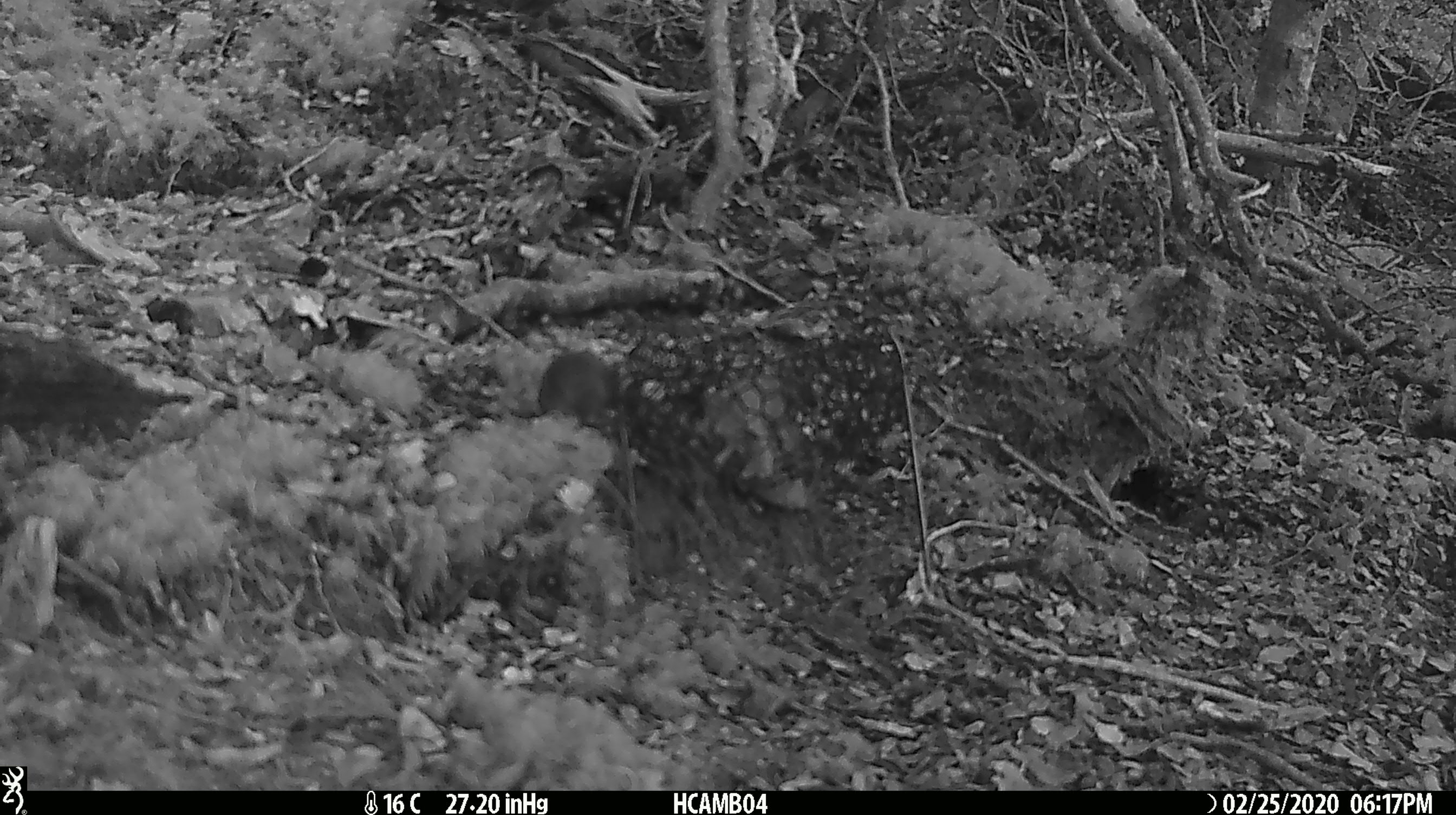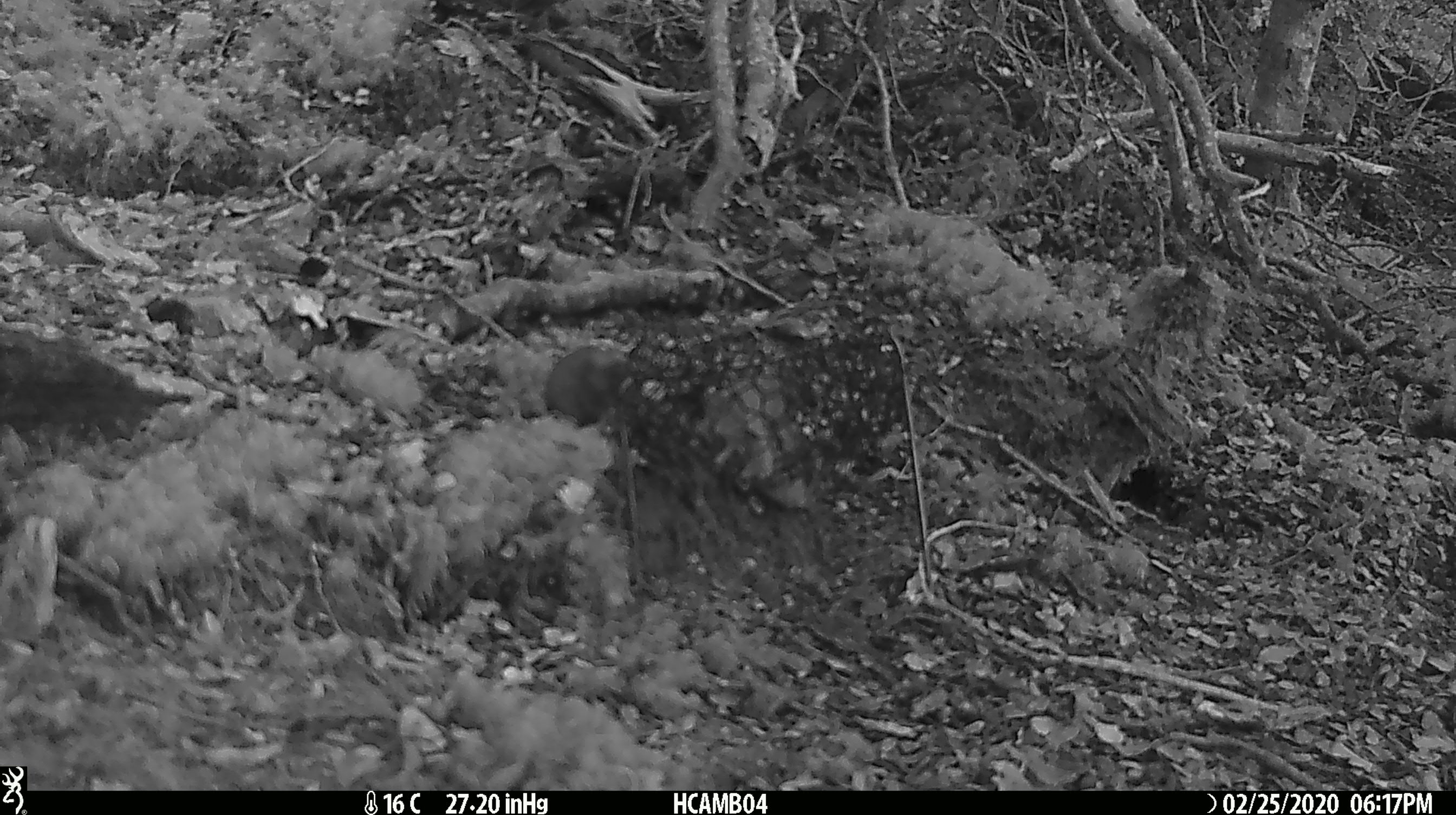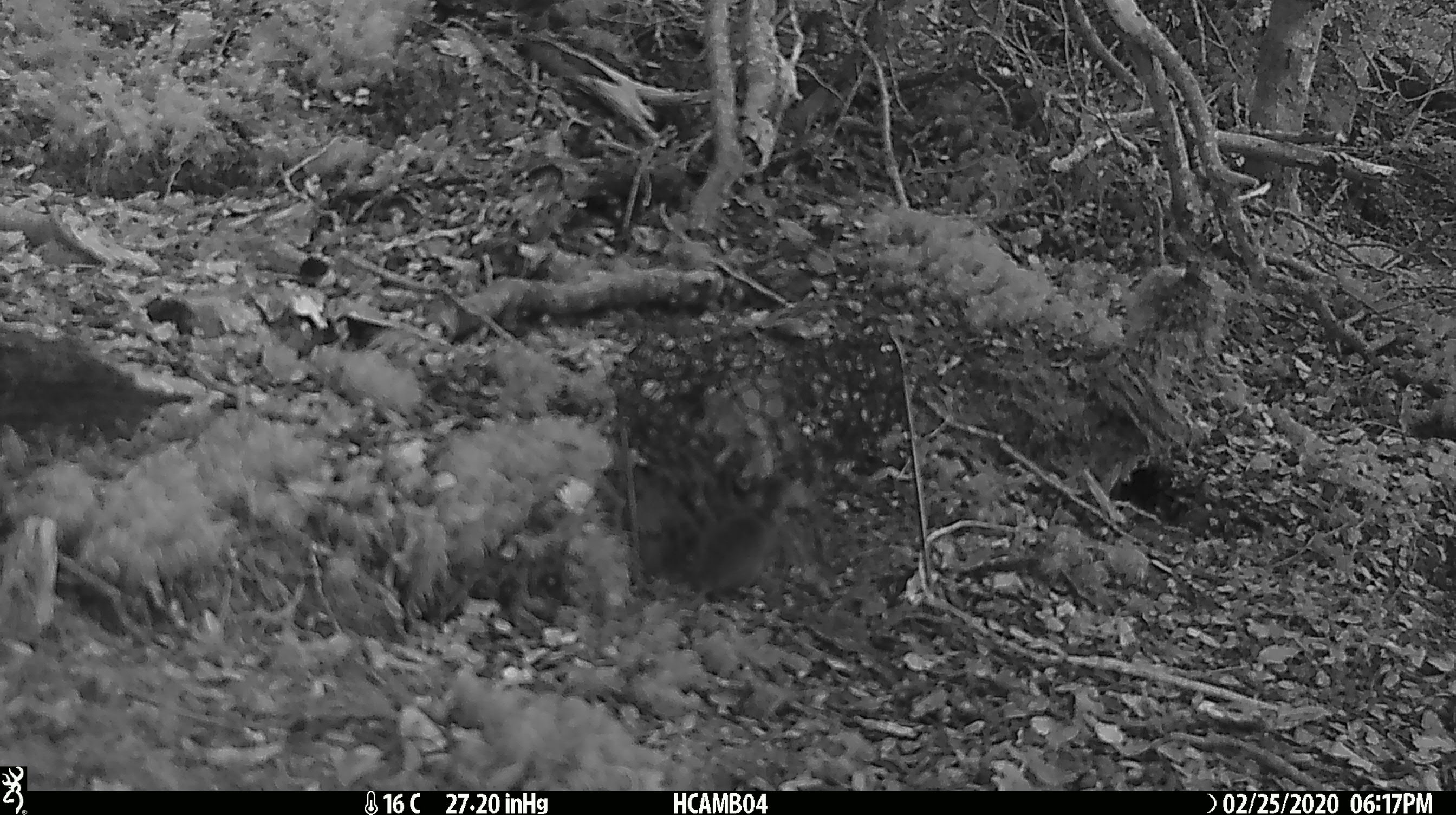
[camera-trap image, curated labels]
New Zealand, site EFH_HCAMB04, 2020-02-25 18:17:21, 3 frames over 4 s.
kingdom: Animalia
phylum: Chordata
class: Mammalia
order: Rodentia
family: Muridae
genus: Mus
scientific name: Mus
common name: mouse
Mouse (Mus).